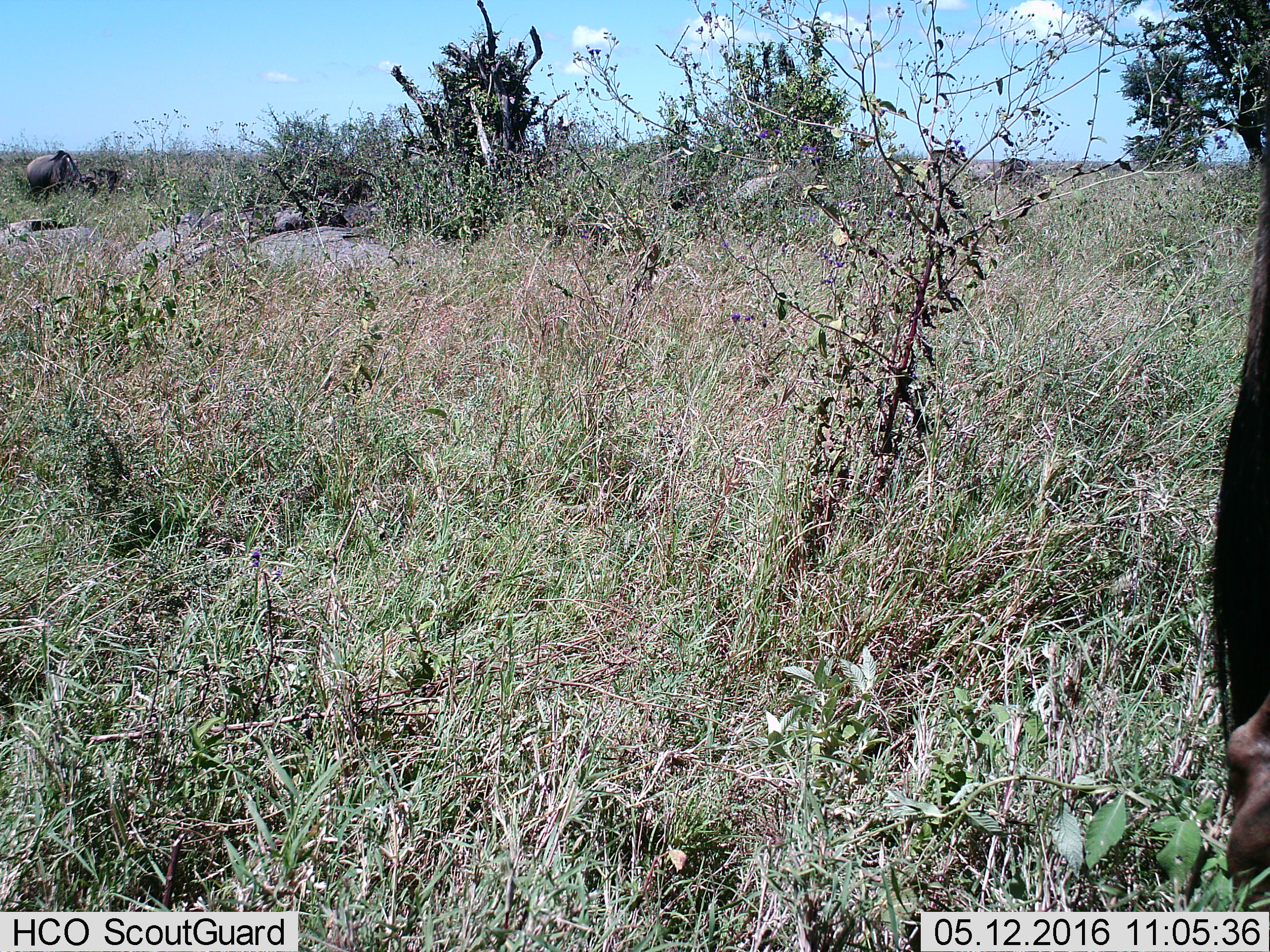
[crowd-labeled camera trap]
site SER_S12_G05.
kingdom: Animalia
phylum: Chordata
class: Mammalia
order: Artiodactyla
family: Bovidae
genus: Connochaetes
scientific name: Connochaetes taurinus taurinus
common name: blue wildebeest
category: wildebeestblue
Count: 3.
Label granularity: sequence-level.